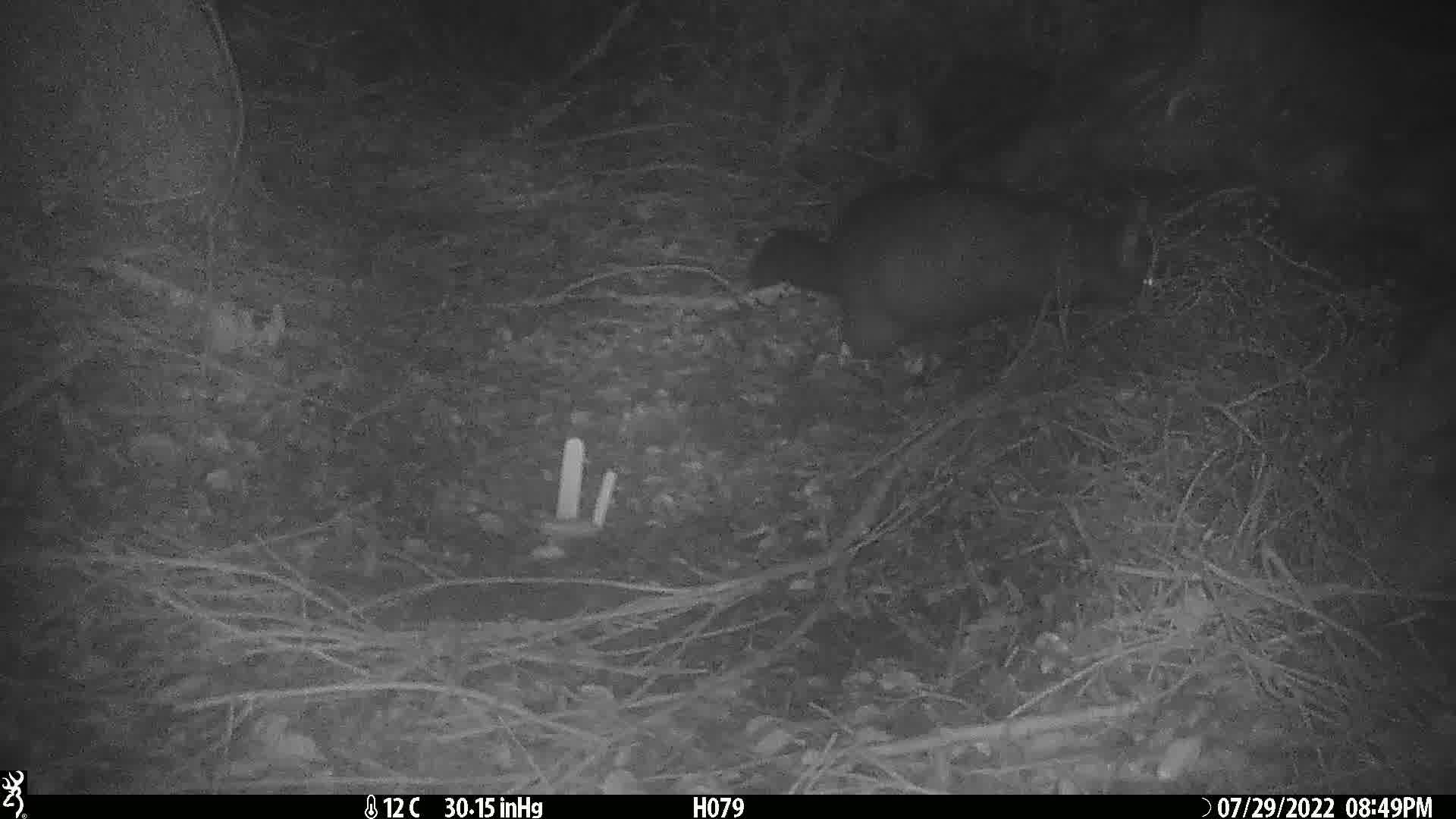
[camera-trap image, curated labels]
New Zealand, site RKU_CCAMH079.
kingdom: Animalia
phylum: Chordata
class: Mammalia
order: Diprotodontia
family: Phalangeridae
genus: Trichosurus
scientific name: Trichosurus vulpecula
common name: common brushtail possum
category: possum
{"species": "possum (common brushtail possum) (Trichosurus vulpecula)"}